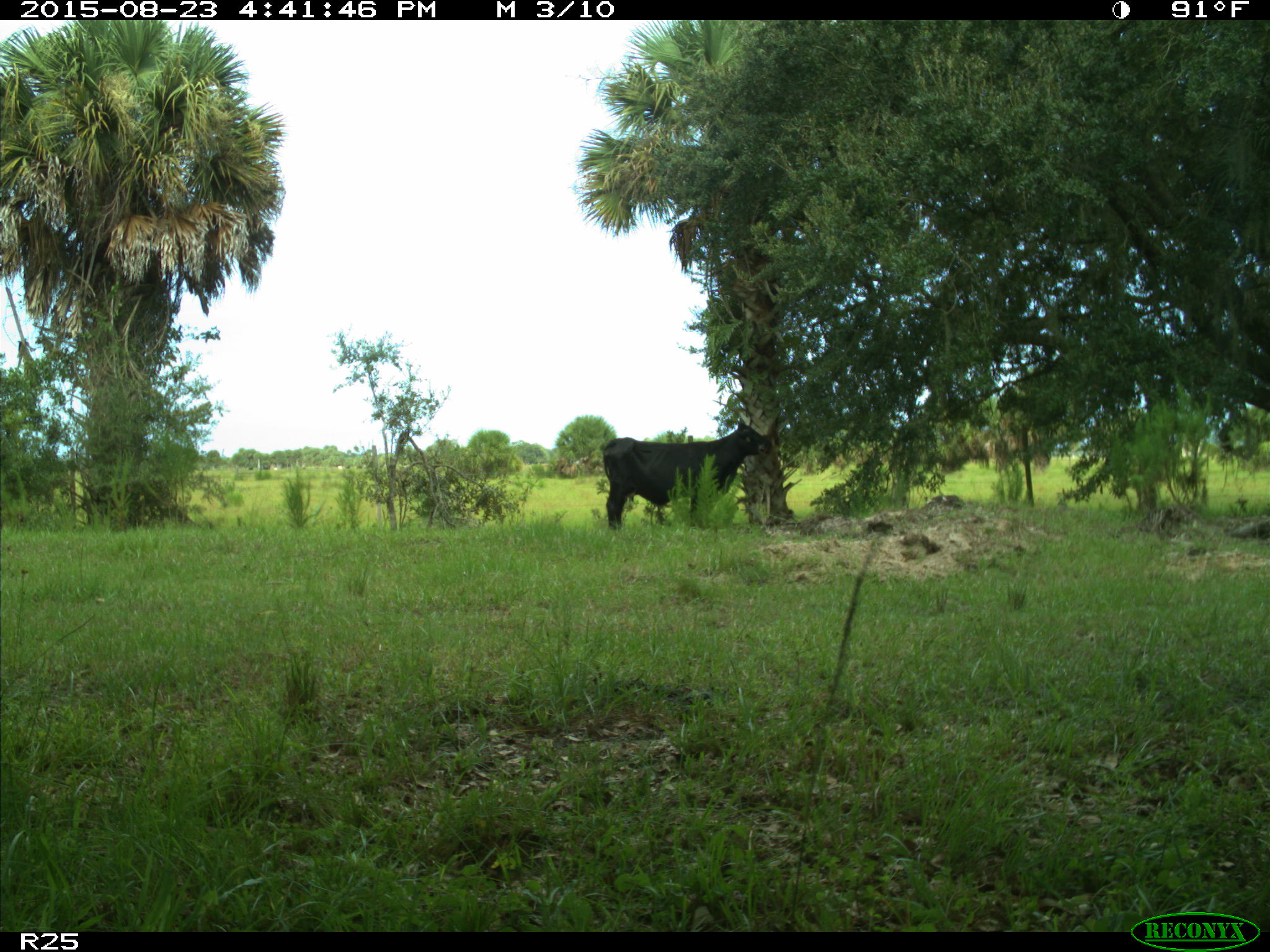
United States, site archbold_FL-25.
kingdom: Animalia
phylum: Chordata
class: Mammalia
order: Artiodactyla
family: Bovidae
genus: Bos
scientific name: Bos taurus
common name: domestic cow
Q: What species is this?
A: Bos taurus (domestic cow).